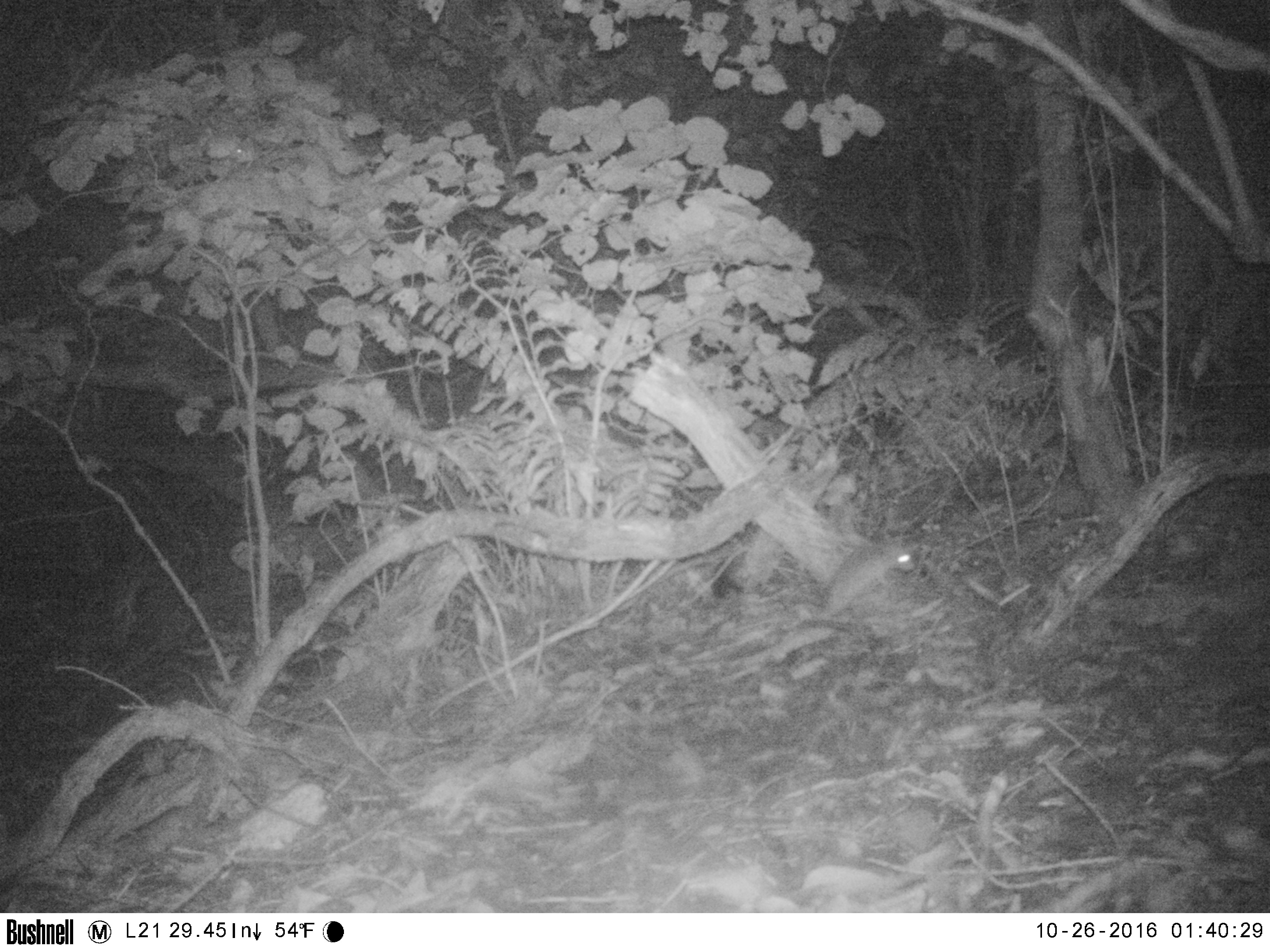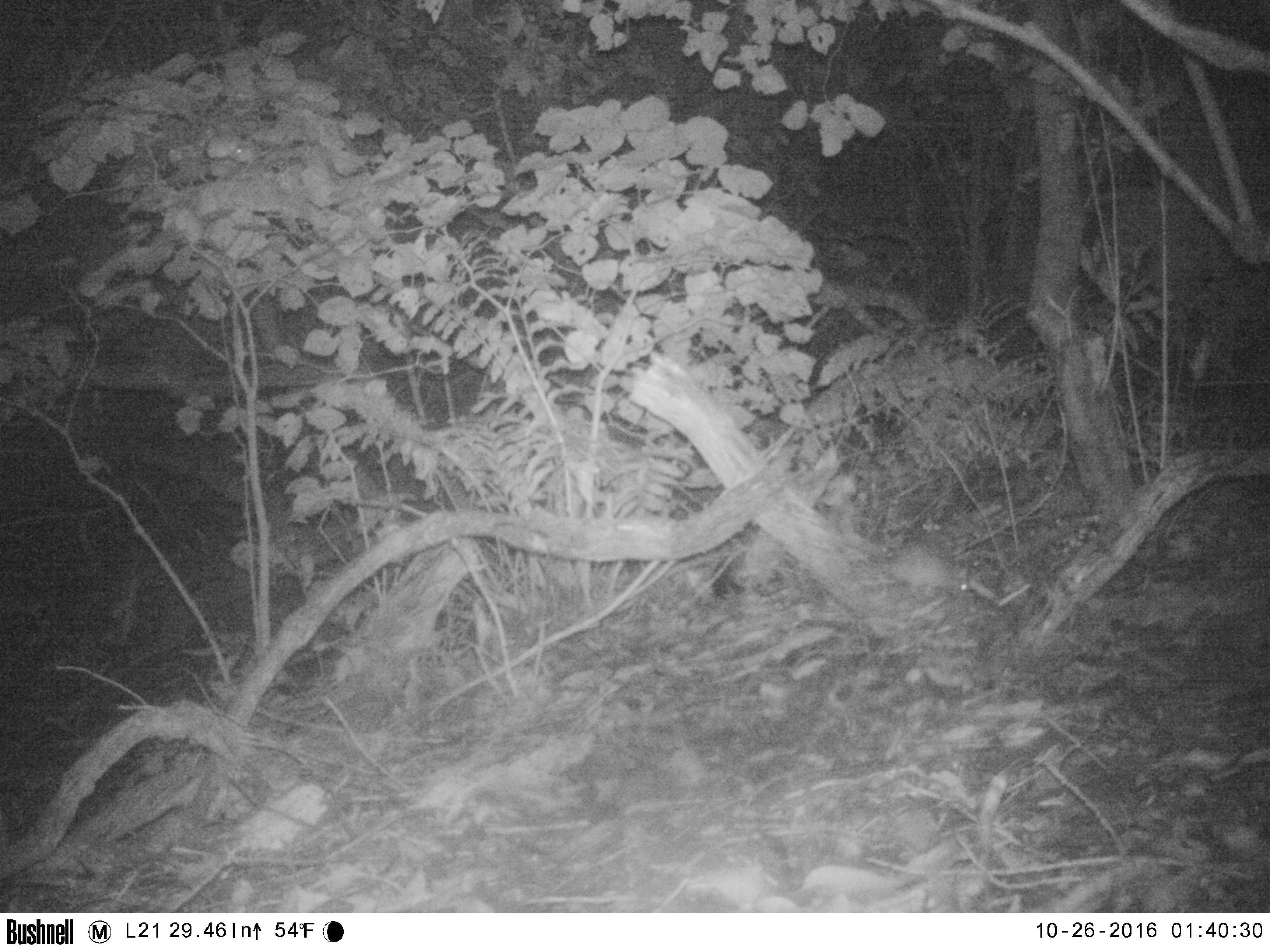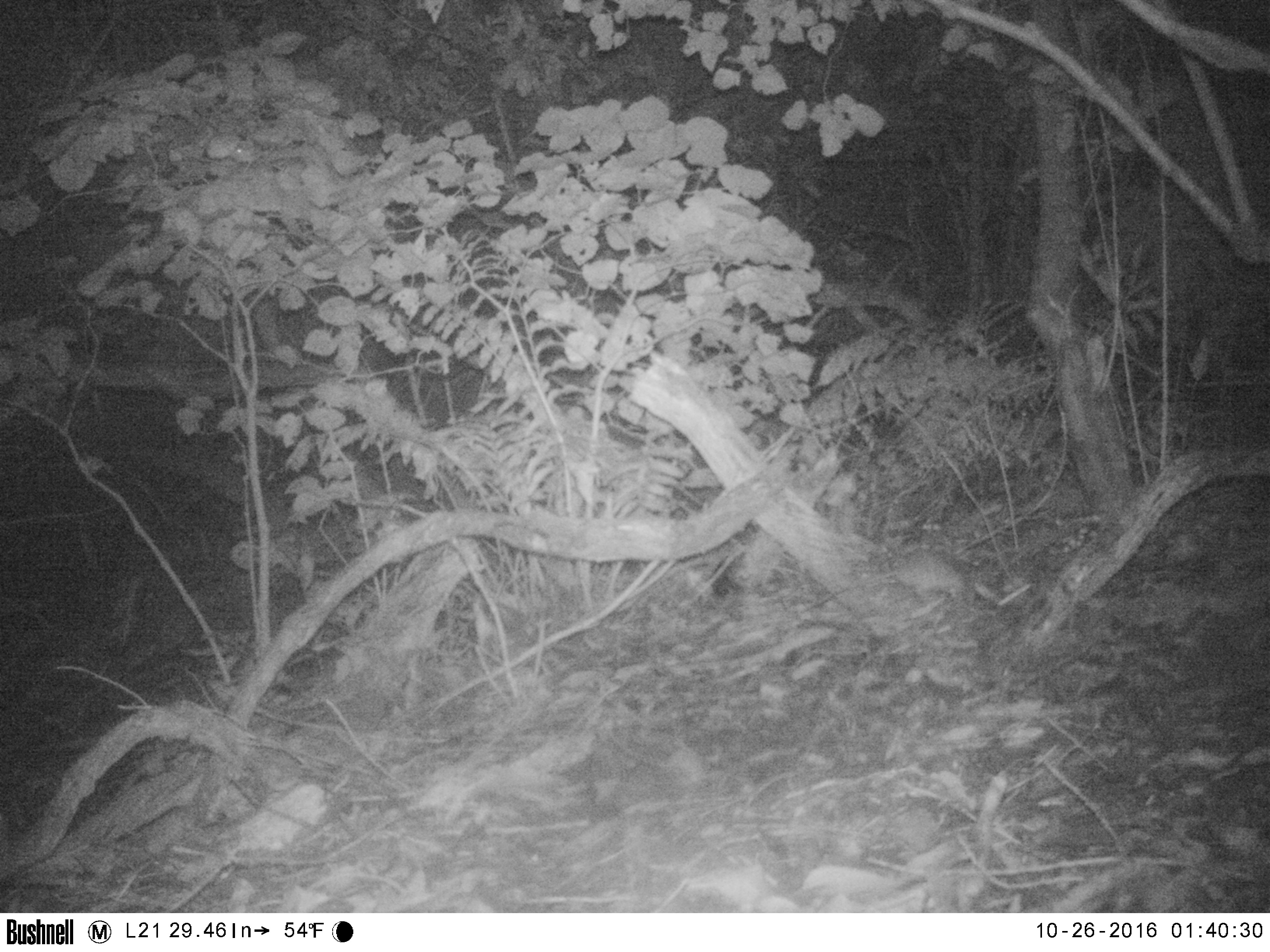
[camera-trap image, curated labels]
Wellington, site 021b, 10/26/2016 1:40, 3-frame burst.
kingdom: Animalia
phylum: Chordata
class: Mammalia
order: Rodentia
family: Muridae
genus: Rattus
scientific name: Rattus rattus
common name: ship rat